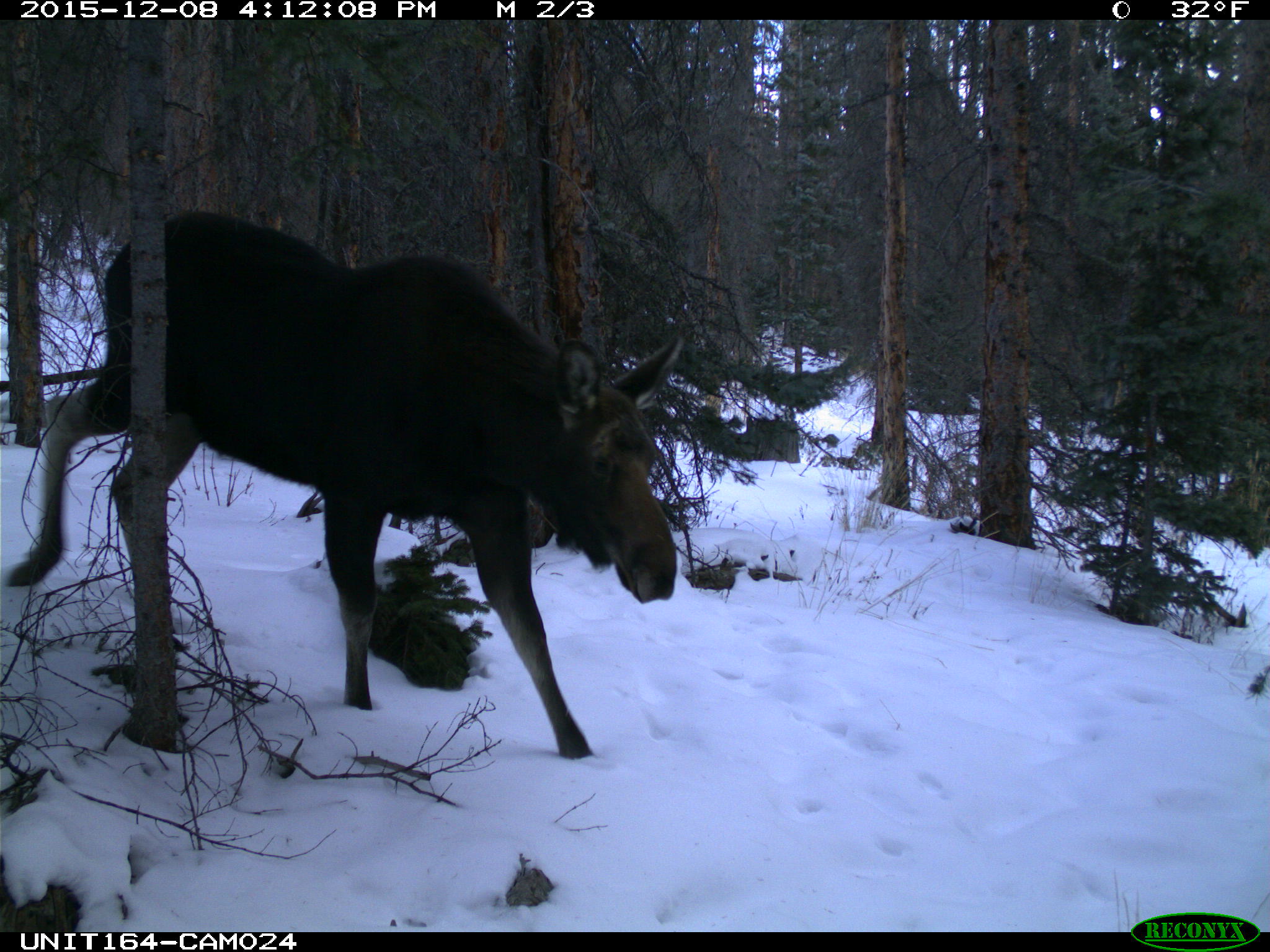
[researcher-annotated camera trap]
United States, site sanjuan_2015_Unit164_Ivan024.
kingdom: Animalia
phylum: Chordata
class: Mammalia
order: Artiodactyla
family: Cervidae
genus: Alces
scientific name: Alces alces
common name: moose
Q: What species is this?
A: Alces alces (moose).